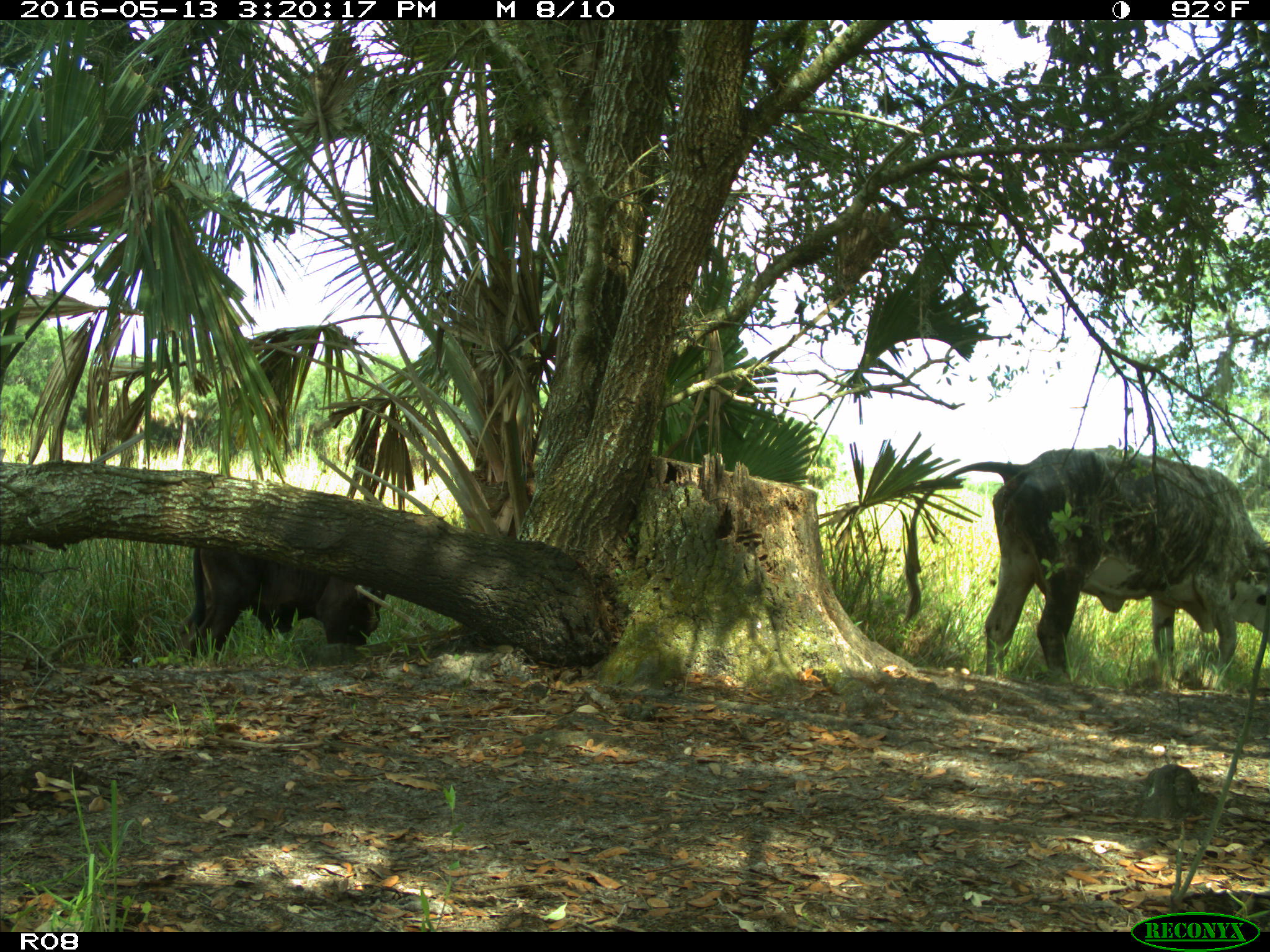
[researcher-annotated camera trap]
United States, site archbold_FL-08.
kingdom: Animalia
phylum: Chordata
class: Mammalia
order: Artiodactyla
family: Bovidae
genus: Bos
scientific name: Bos taurus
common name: domestic cow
Bos taurus (domestic cow).